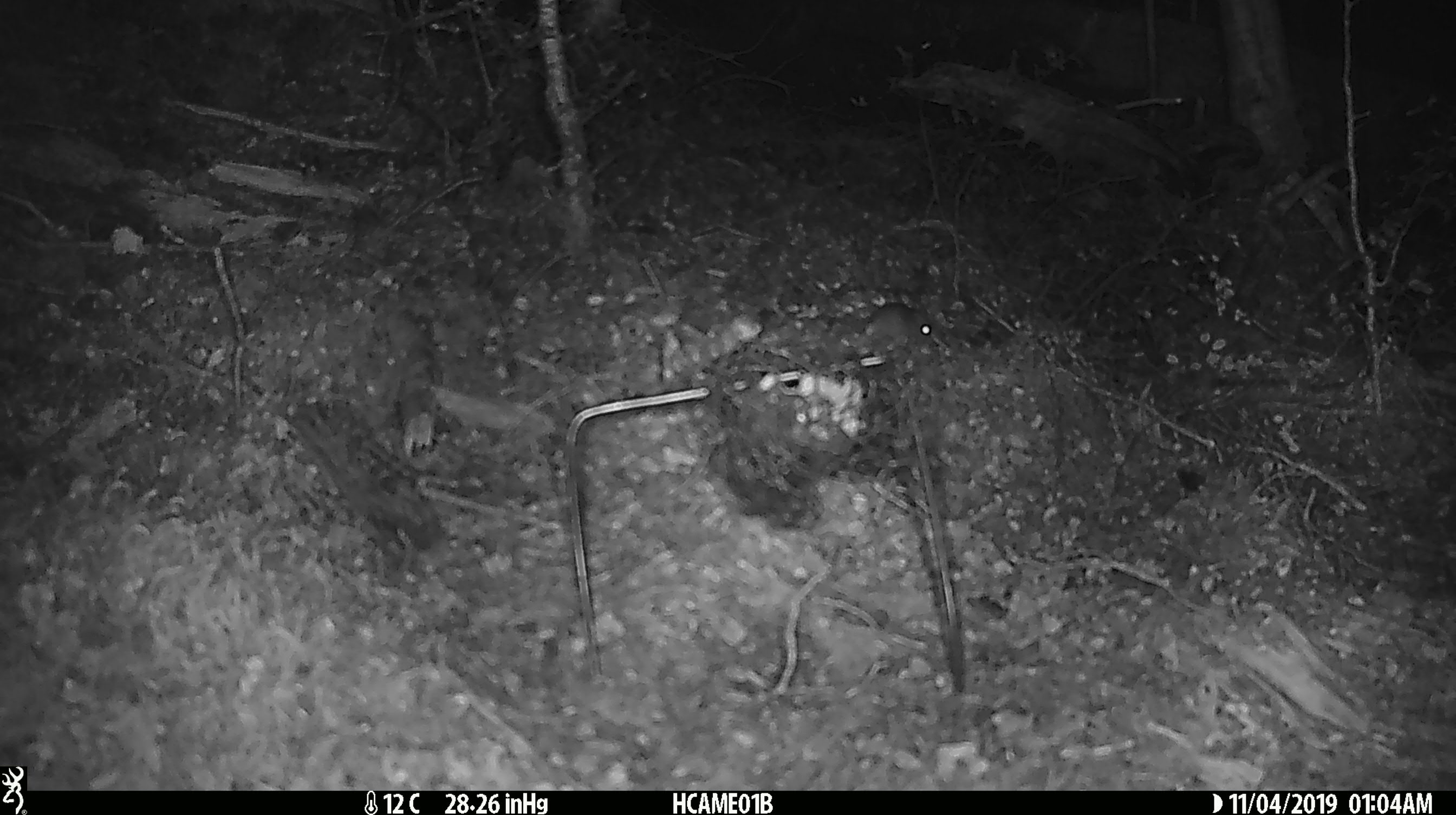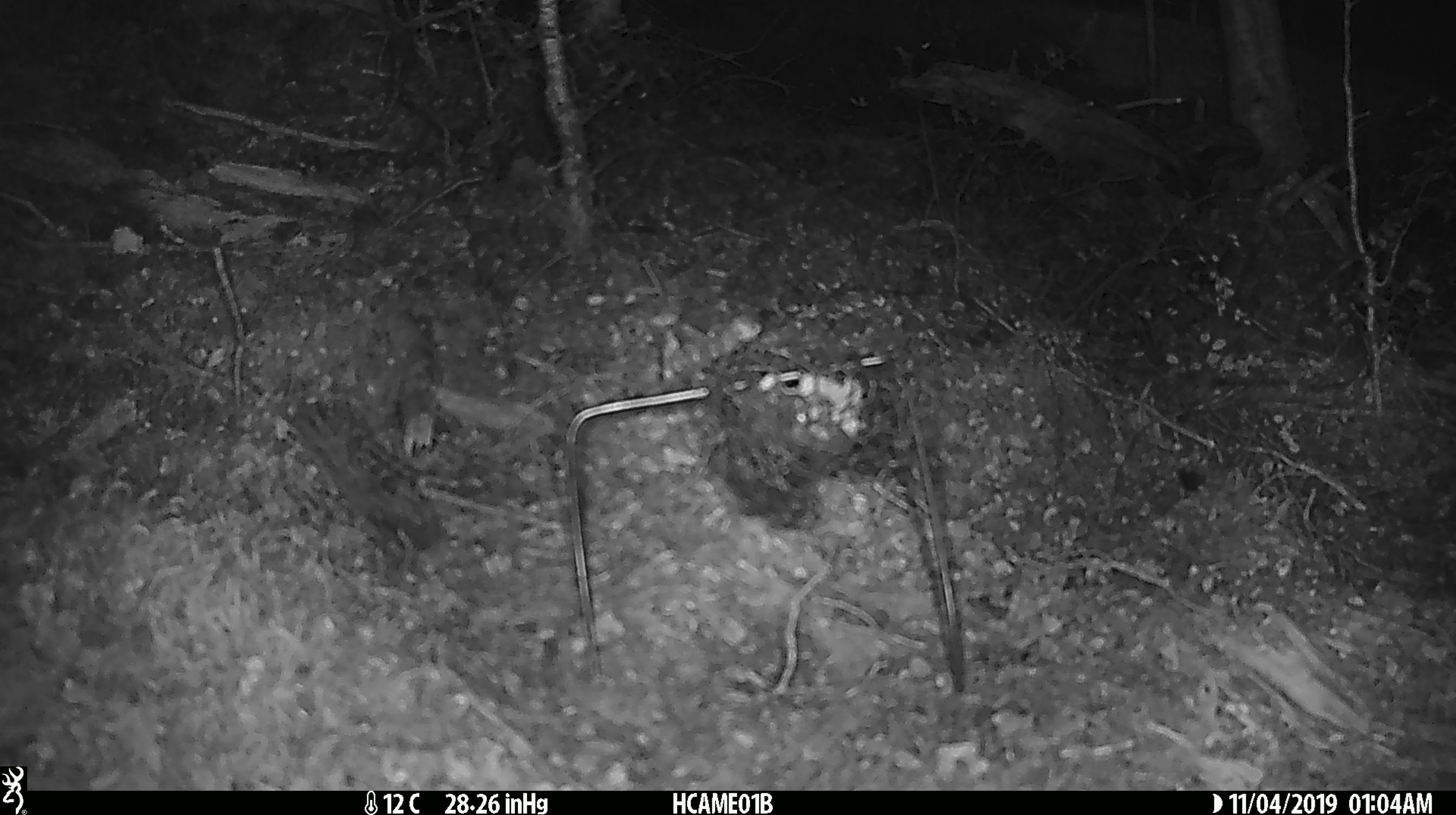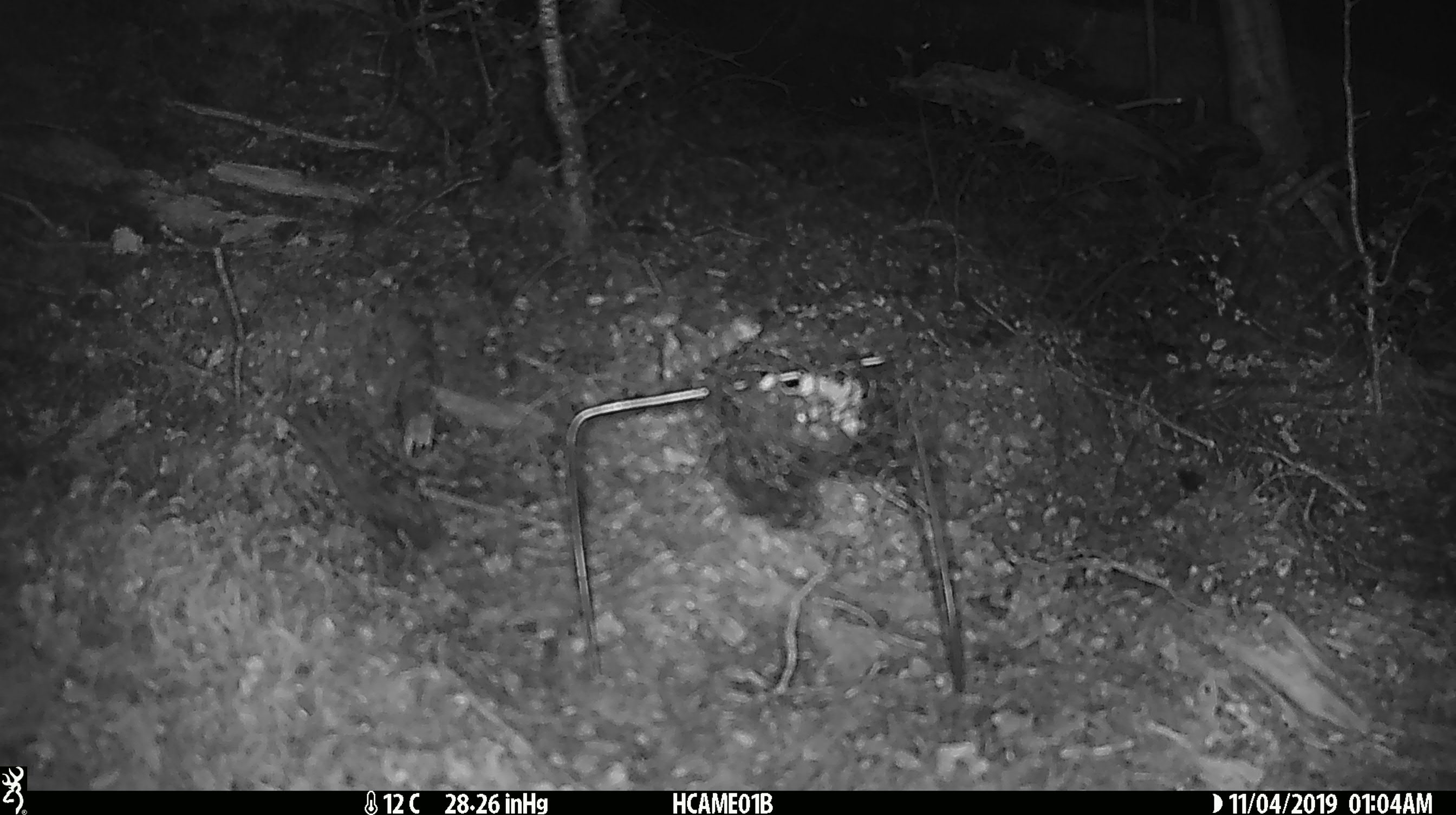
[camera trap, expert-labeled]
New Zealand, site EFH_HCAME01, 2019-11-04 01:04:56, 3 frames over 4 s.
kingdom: Animalia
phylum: Chordata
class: Mammalia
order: Rodentia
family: Muridae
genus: Mus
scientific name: Mus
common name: mouse